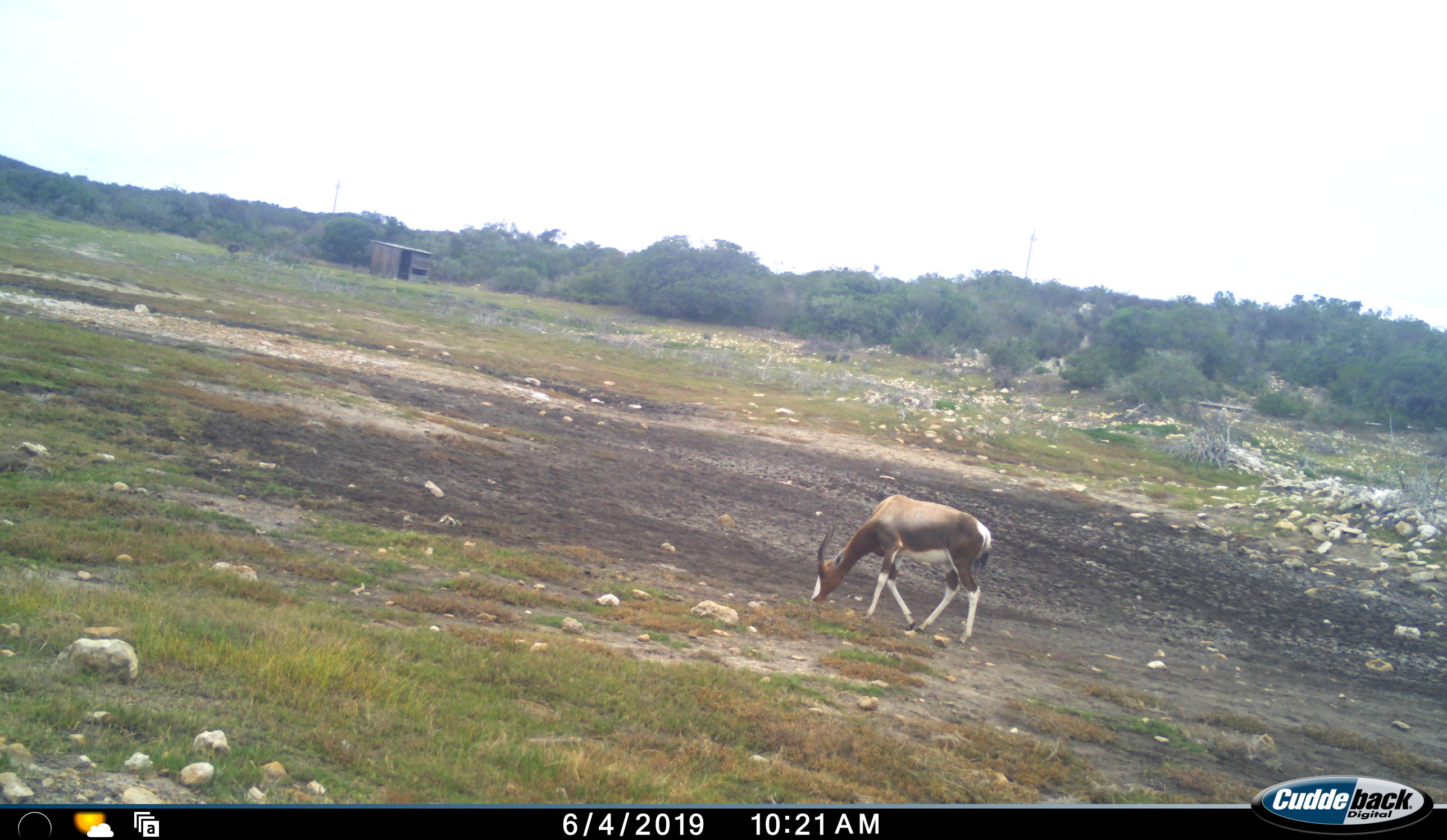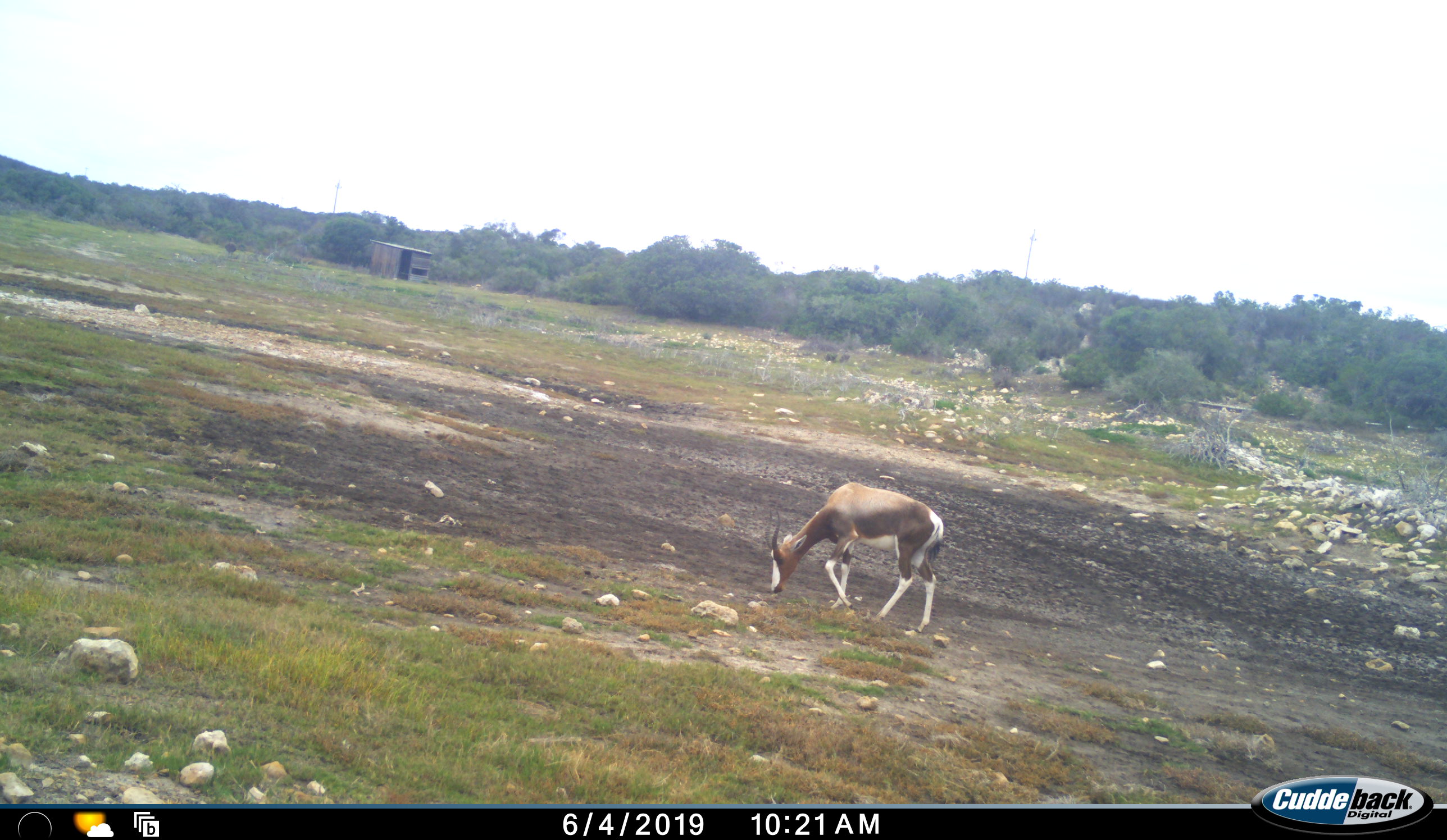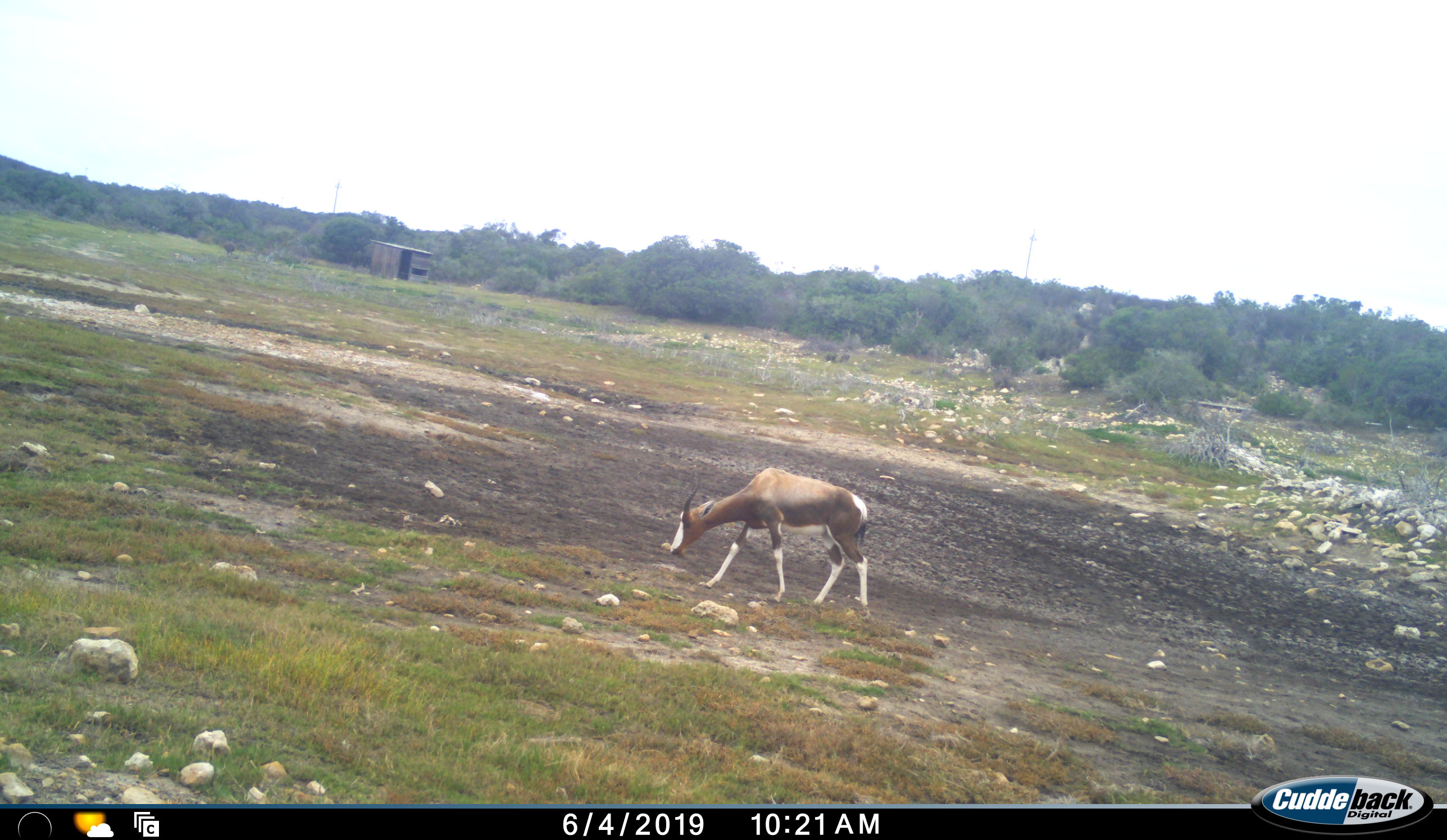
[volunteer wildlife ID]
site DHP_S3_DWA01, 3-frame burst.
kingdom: Animalia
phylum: Chordata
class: Mammalia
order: Artiodactyla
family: Bovidae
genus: Damaliscus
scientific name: Damaliscus pygargus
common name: bontebok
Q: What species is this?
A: Bontebok (Damaliscus pygargus).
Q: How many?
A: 1.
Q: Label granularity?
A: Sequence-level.